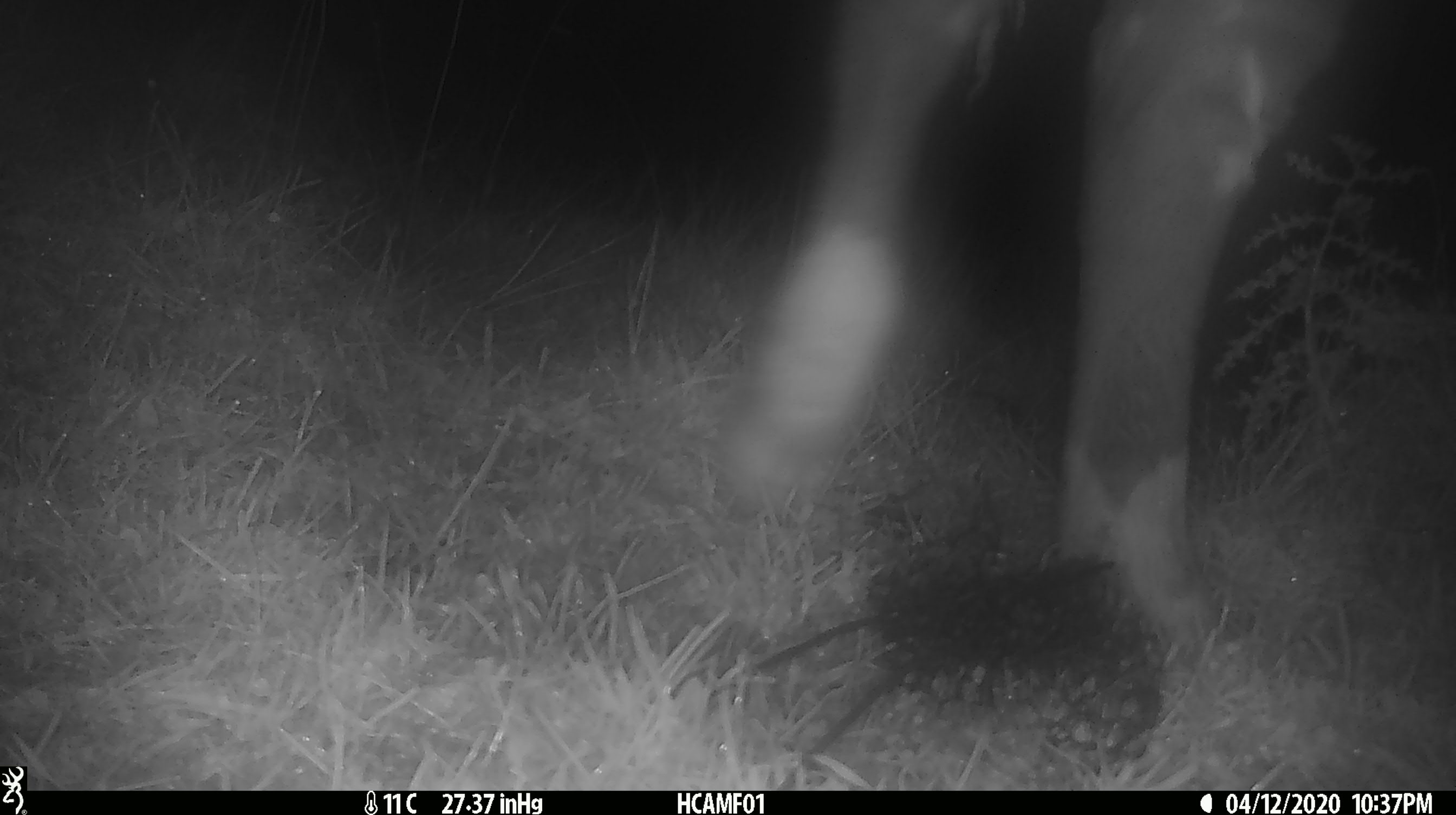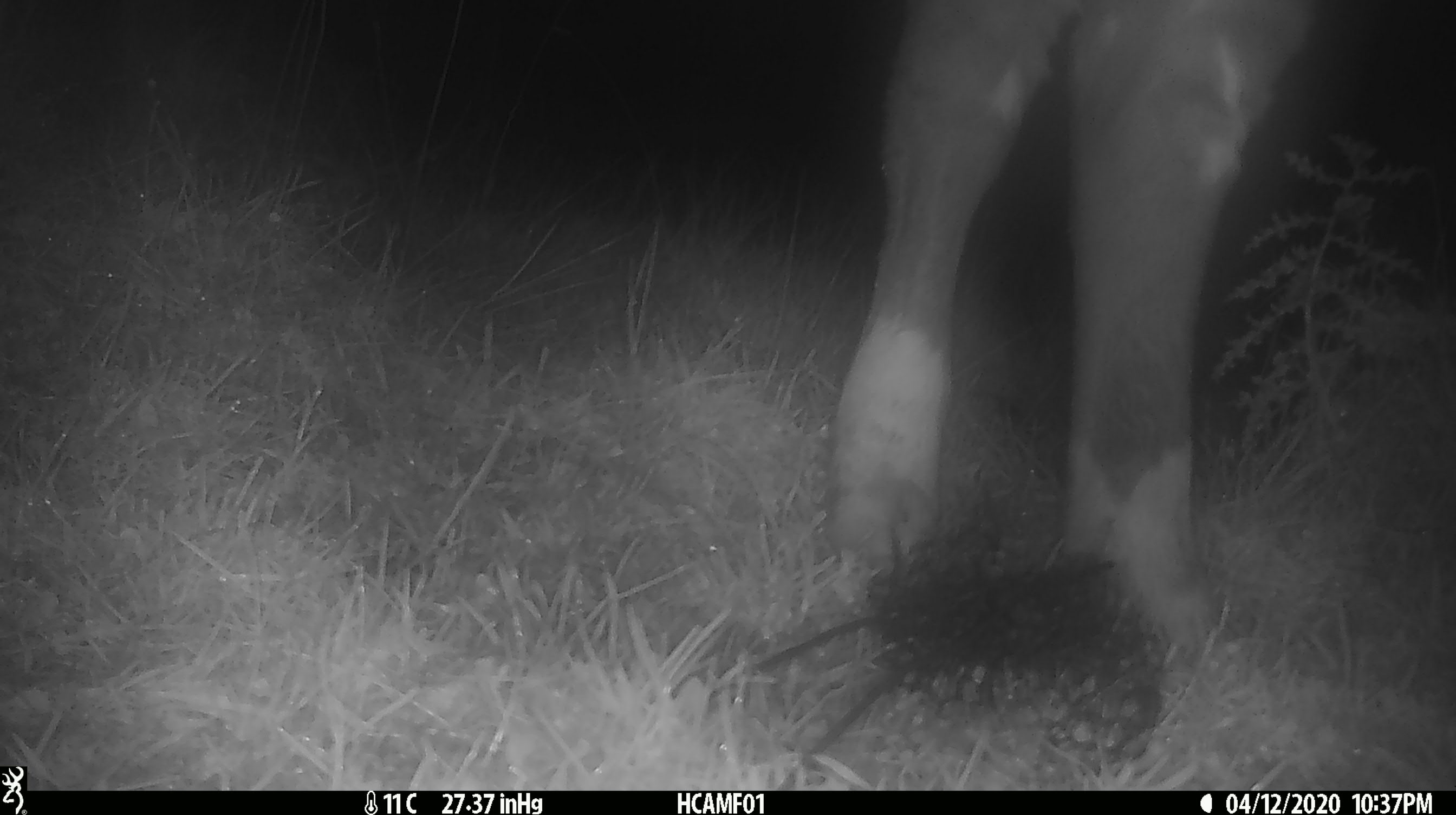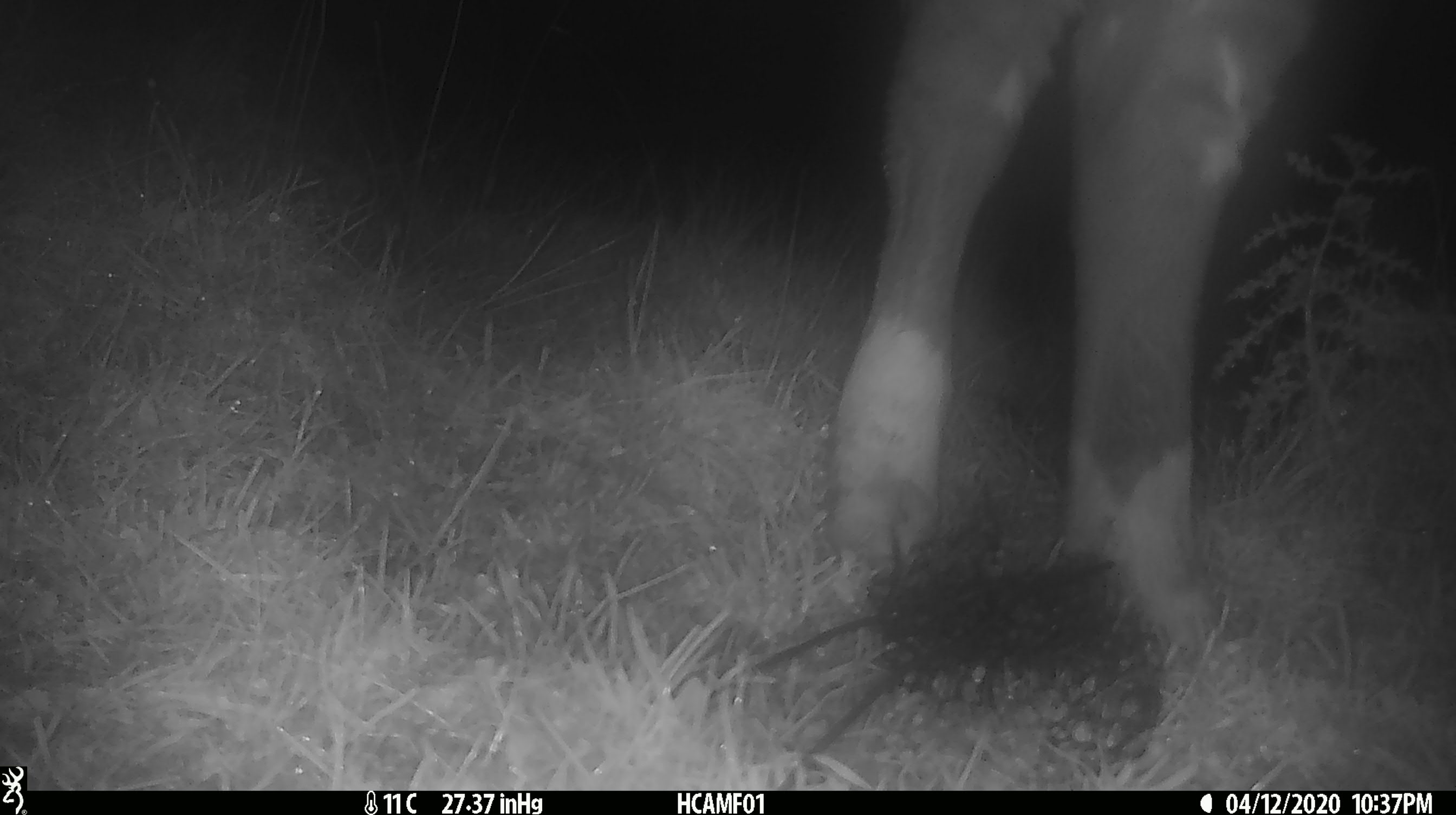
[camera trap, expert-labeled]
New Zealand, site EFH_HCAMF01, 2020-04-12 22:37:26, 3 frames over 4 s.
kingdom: Animalia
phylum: Chordata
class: Mammalia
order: Artiodactyla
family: Bovidae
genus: Bos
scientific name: Bos taurus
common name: domestic cow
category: cow